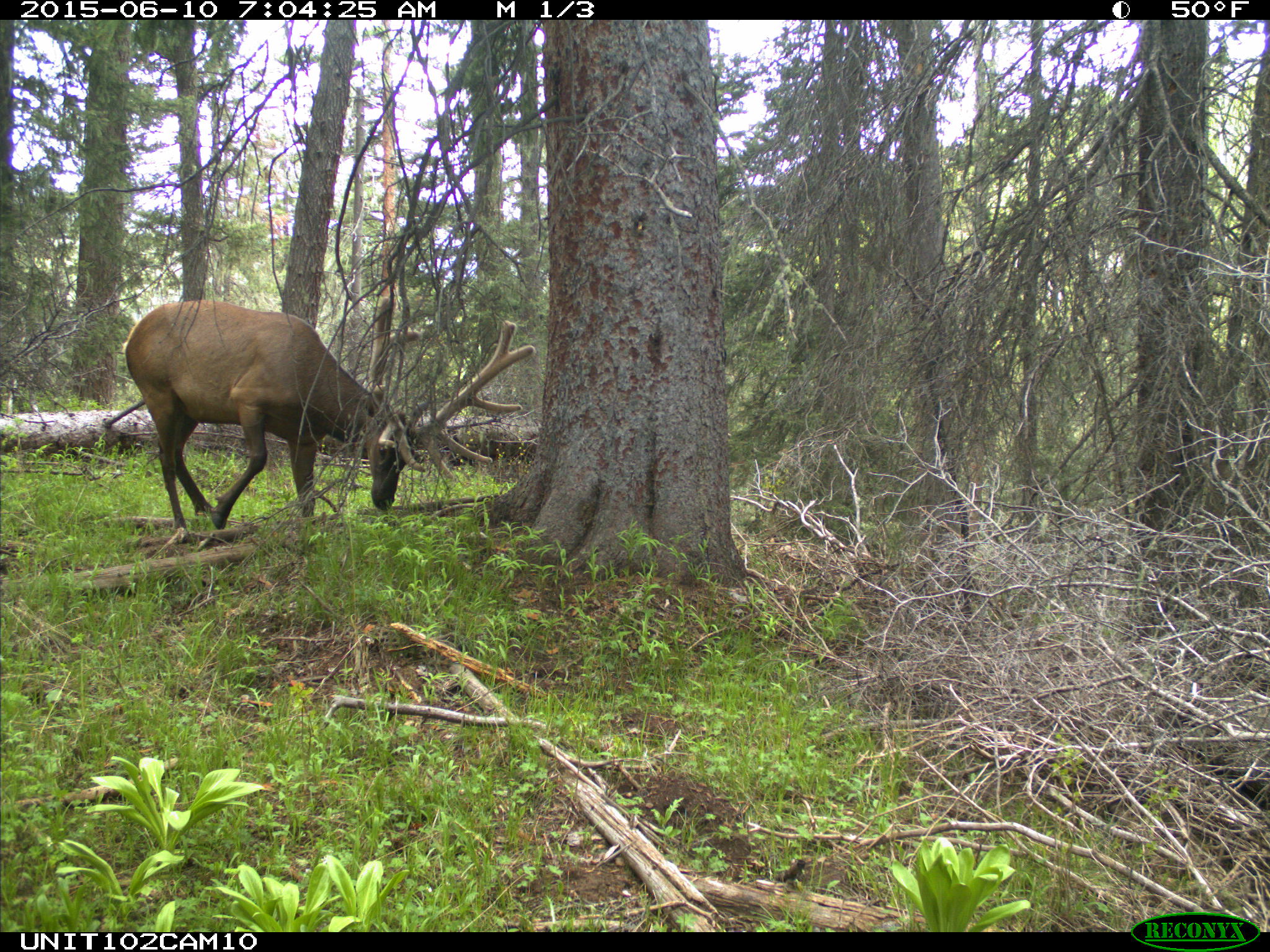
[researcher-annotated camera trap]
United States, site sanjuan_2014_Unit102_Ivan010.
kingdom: Animalia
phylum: Chordata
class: Mammalia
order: Artiodactyla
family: Cervidae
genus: Cervus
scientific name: Cervus elaphus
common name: red deer